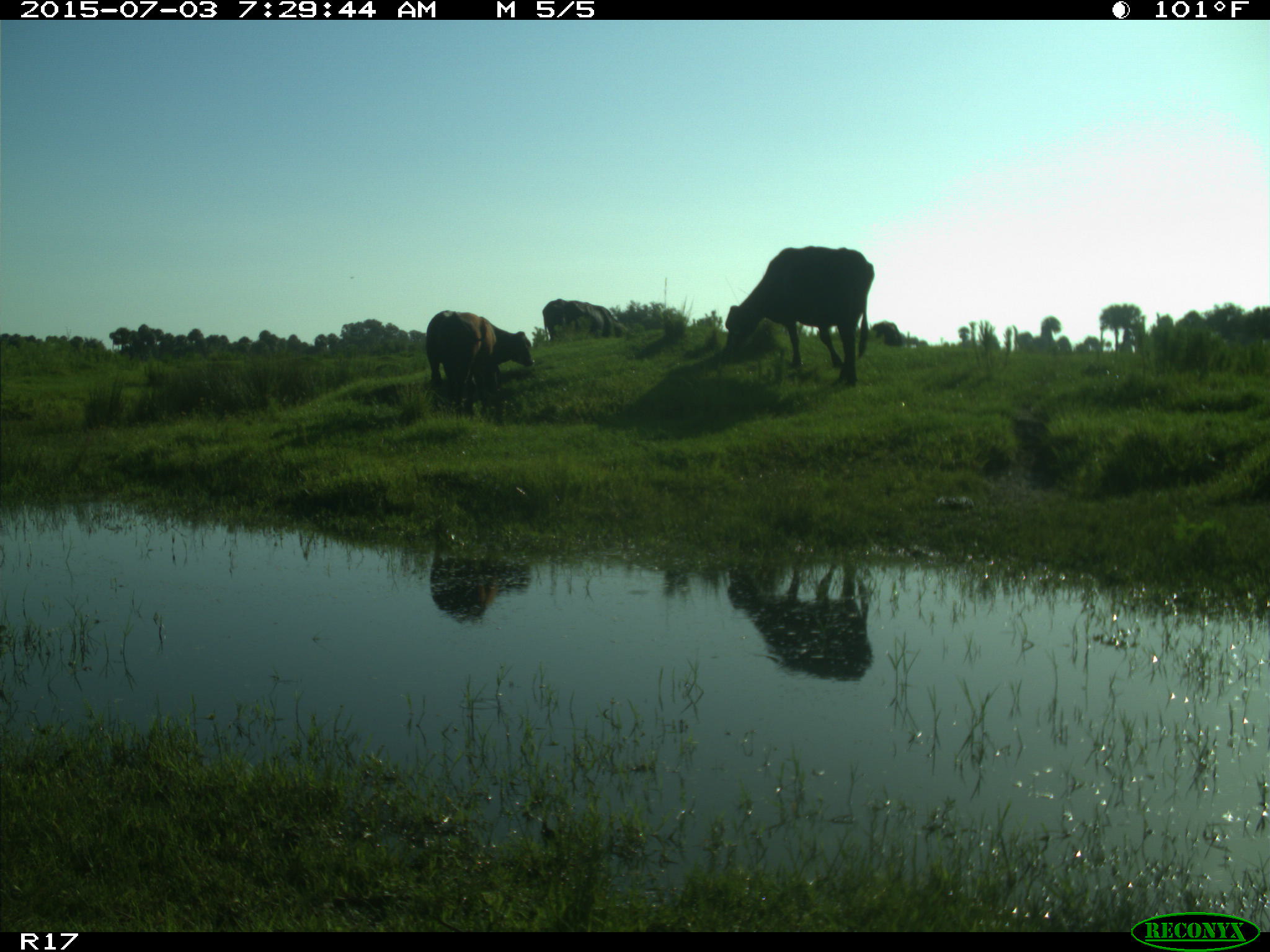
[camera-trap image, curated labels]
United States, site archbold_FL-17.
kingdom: Animalia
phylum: Chordata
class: Mammalia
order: Artiodactyla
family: Bovidae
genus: Bos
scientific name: Bos taurus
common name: domestic cow